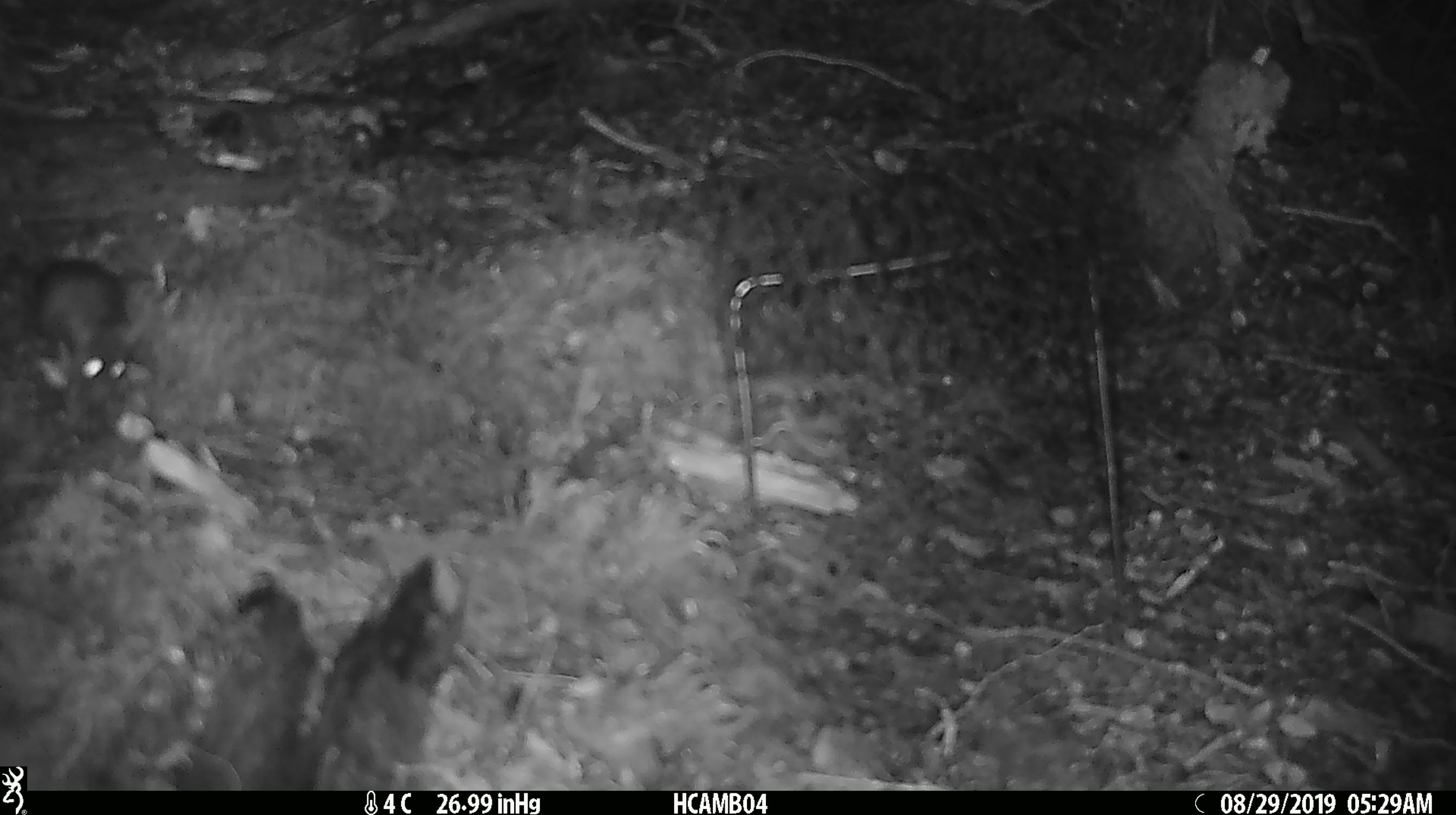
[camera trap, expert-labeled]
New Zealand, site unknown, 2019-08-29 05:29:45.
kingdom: Animalia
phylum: Chordata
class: Mammalia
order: Rodentia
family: Muridae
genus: Mus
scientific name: Mus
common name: mouse